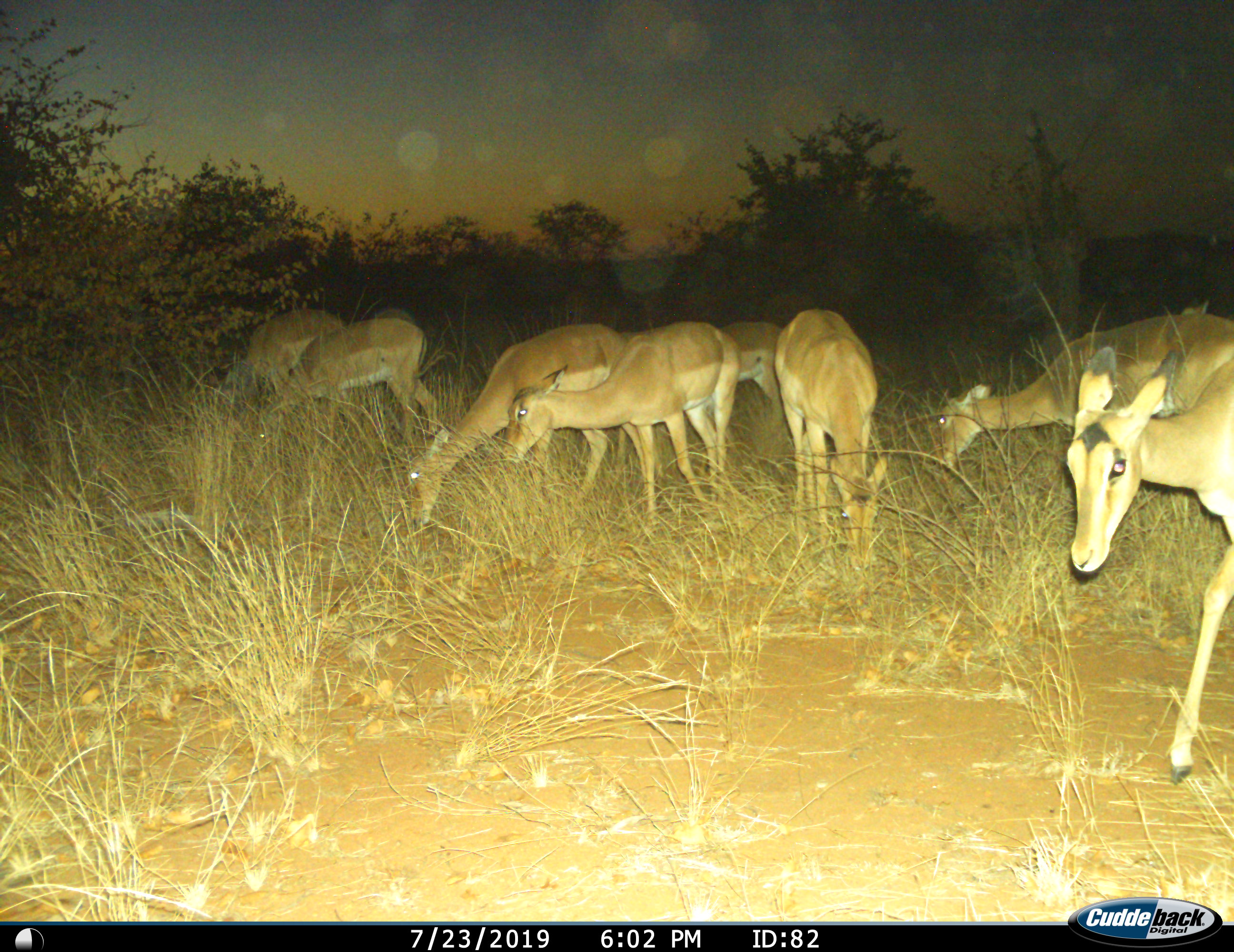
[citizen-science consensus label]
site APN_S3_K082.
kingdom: Animalia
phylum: Chordata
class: Mammalia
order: Artiodactyla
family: Bovidae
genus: Aepyceros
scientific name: Aepyceros melampus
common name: impala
Impala (Aepyceros melampus), count 8. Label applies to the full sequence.